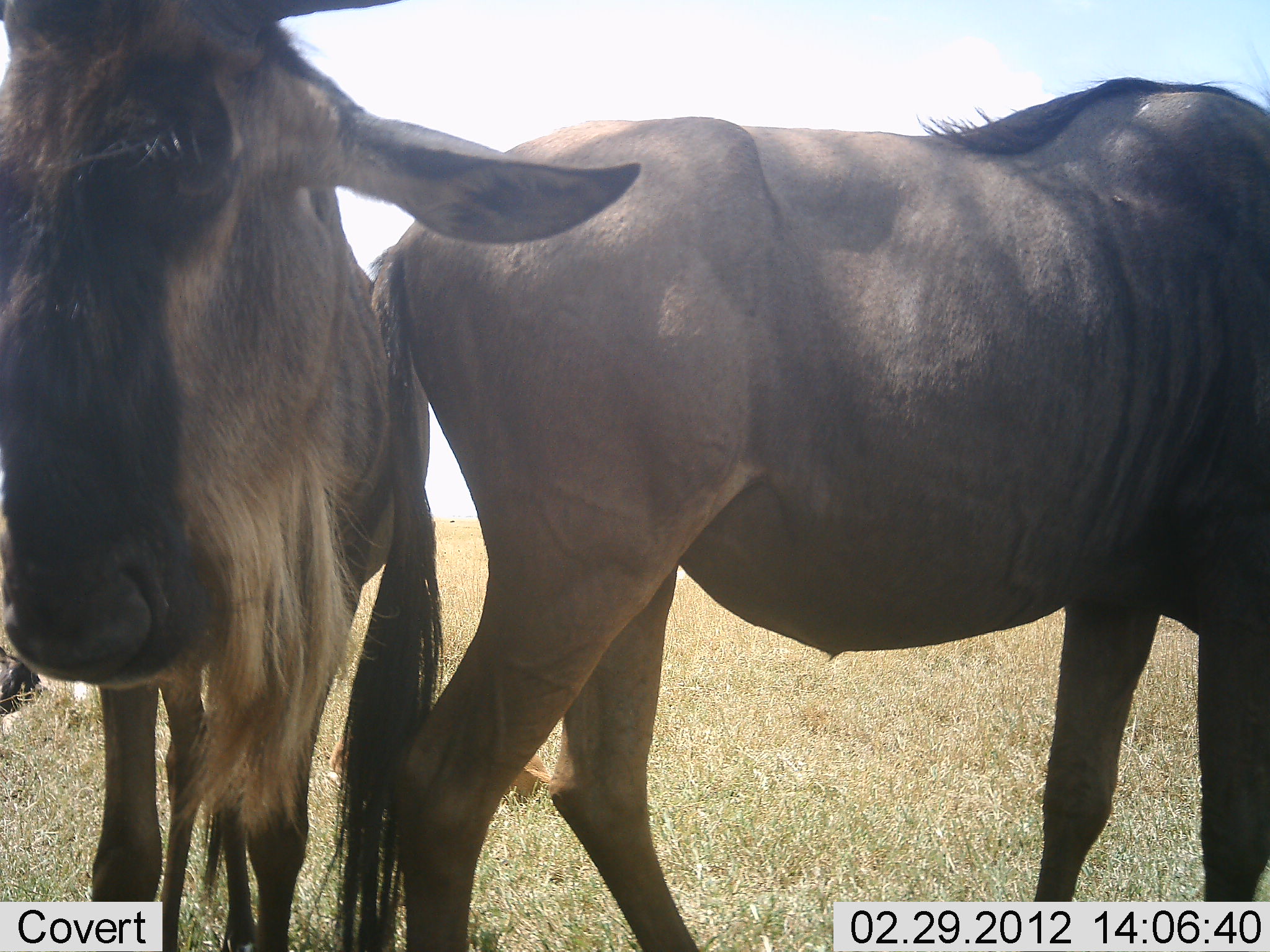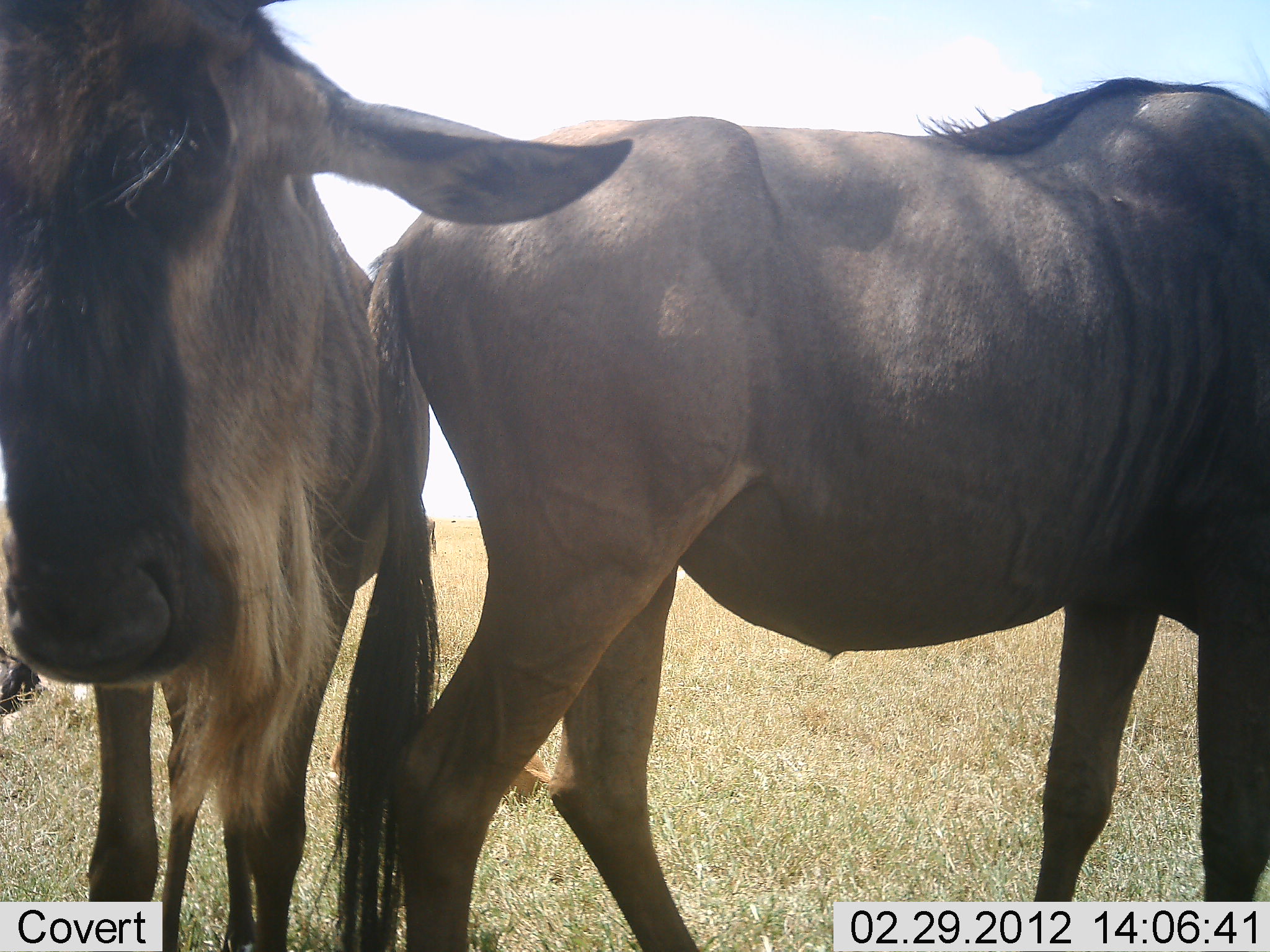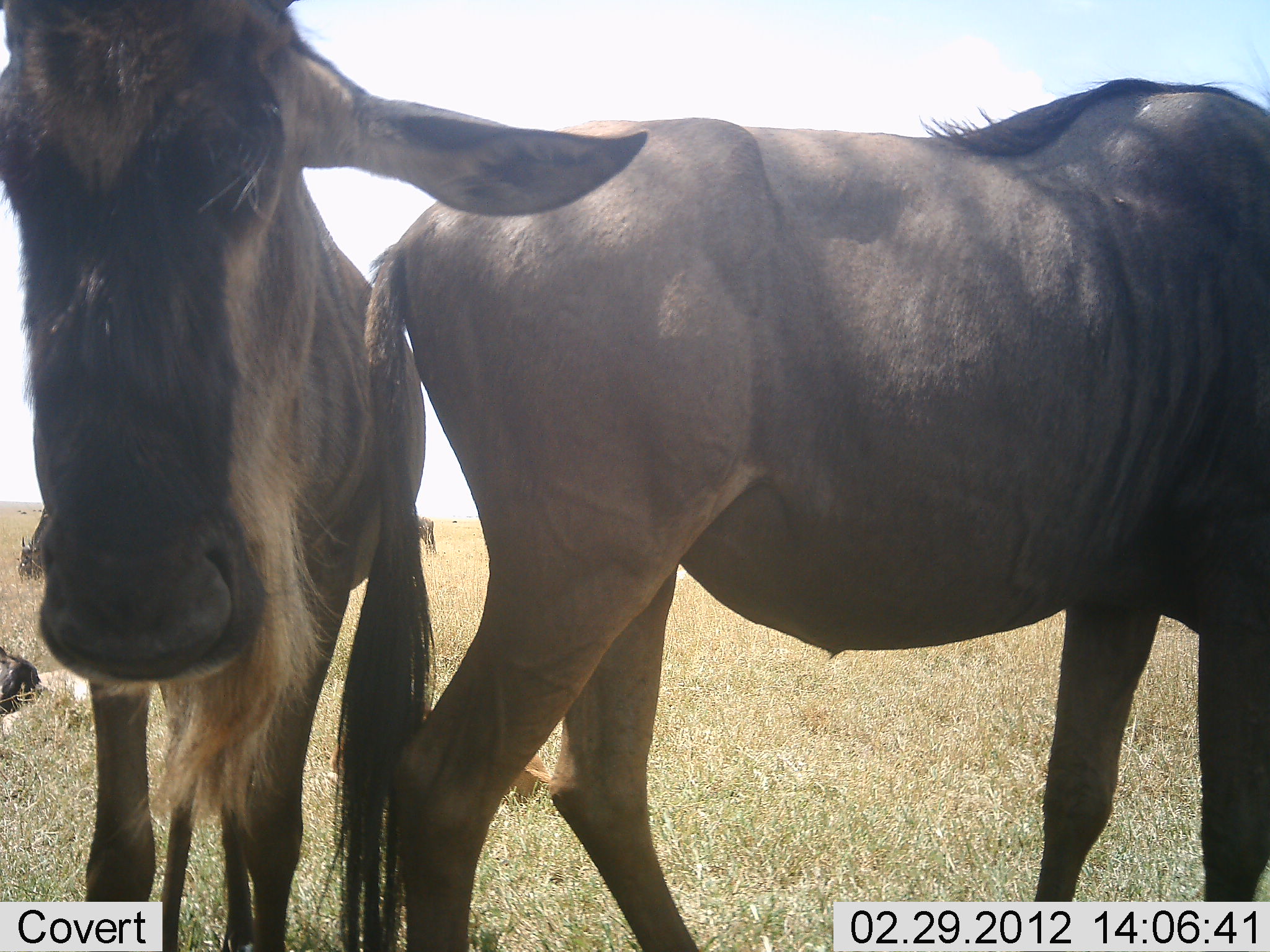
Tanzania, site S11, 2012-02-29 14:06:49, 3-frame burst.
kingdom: Animalia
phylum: Chordata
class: Mammalia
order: Artiodactyla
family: Bovidae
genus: Connochaetes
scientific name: Connochaetes taurinus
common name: blue wildebeest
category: wildebeest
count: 2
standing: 93%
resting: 30%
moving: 4%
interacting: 7%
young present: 7%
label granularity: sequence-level